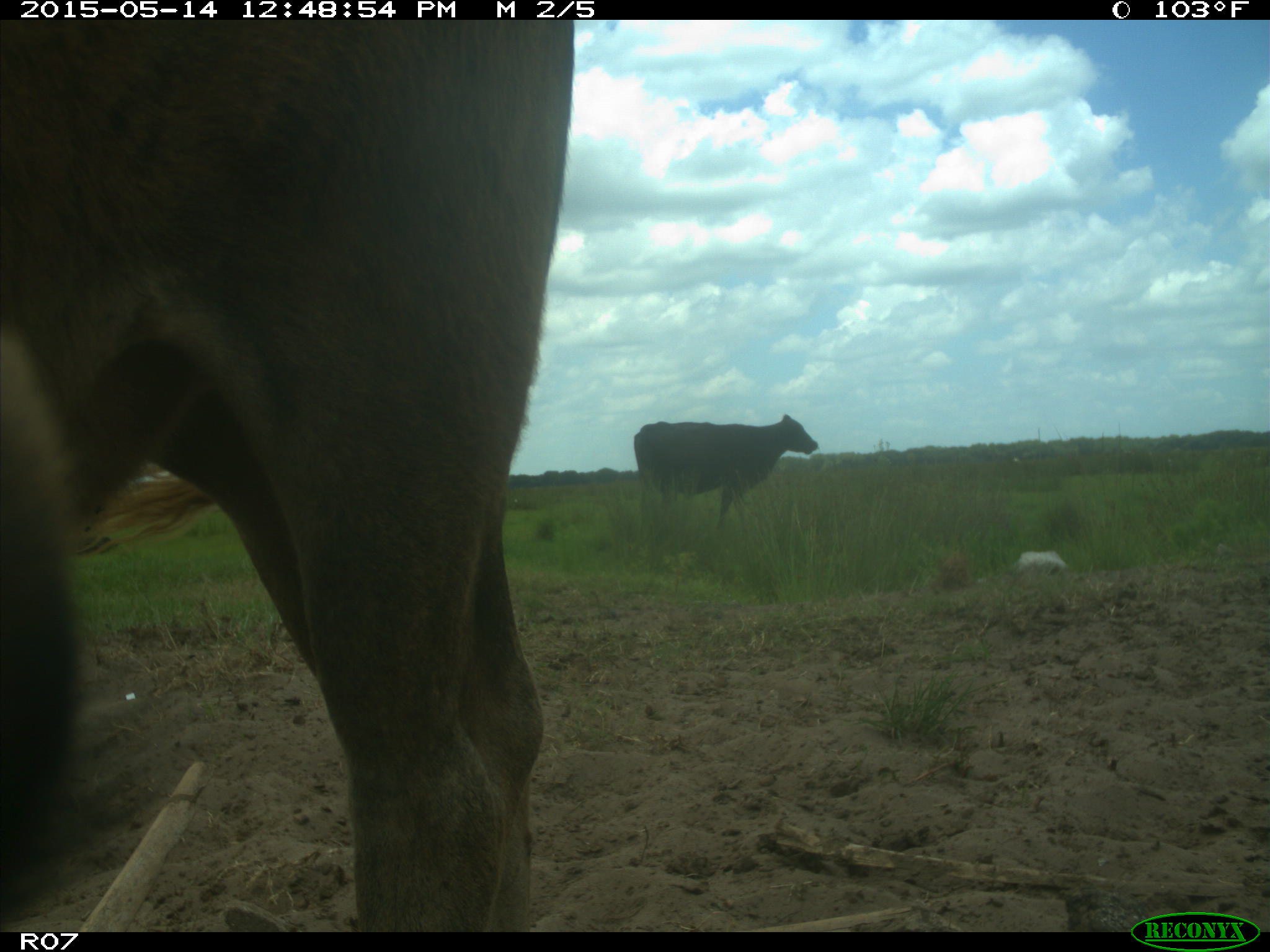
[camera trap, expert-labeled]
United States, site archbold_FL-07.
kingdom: Animalia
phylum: Chordata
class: Mammalia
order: Artiodactyla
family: Bovidae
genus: Bos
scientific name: Bos taurus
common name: domestic cow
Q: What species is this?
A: Bos taurus (domestic cow).